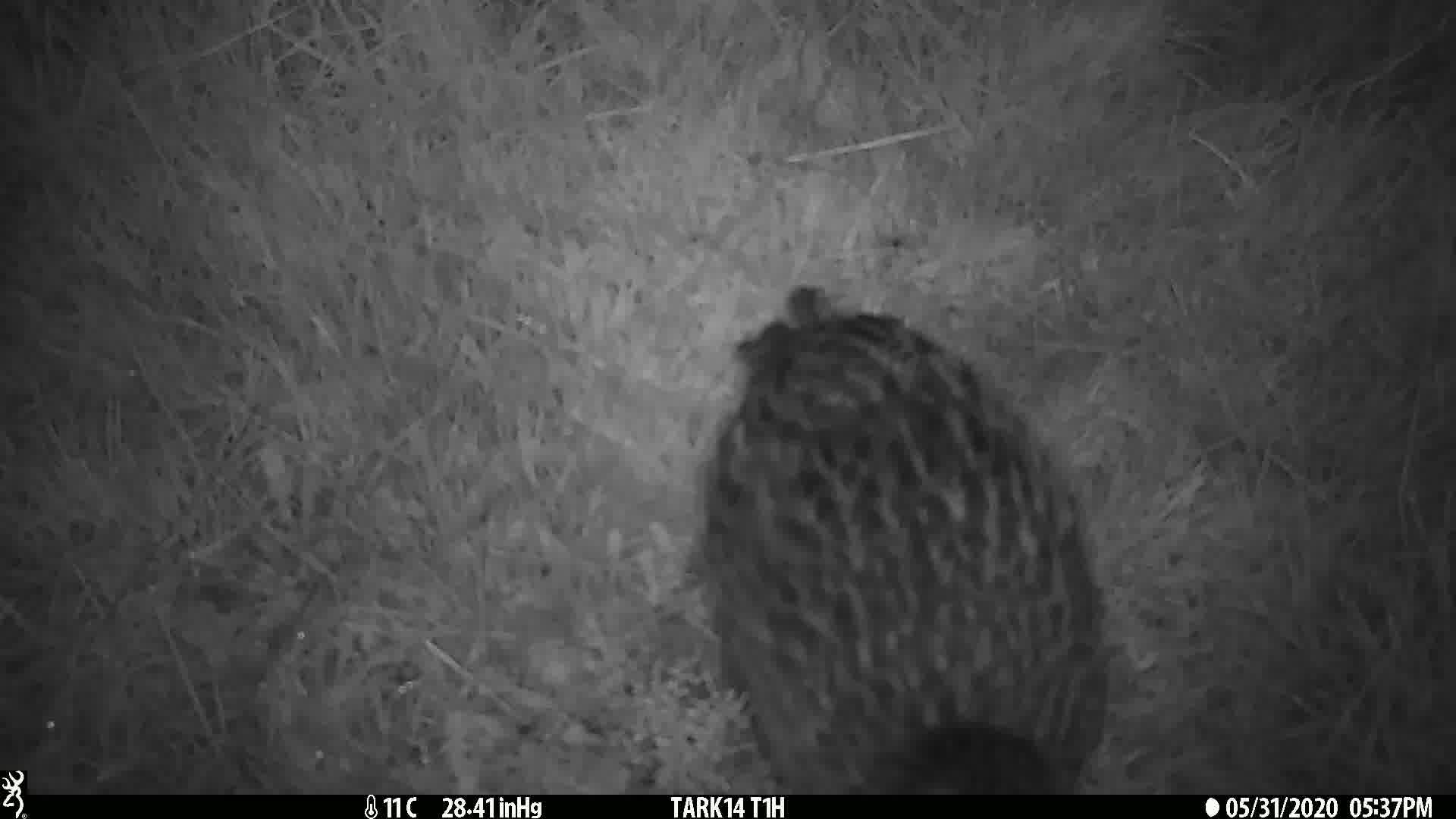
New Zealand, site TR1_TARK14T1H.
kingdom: Animalia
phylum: Chordata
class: Aves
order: Gruiformes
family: Rallidae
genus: Gallirallus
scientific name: Gallirallus australis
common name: weka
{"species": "weka (Gallirallus australis)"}